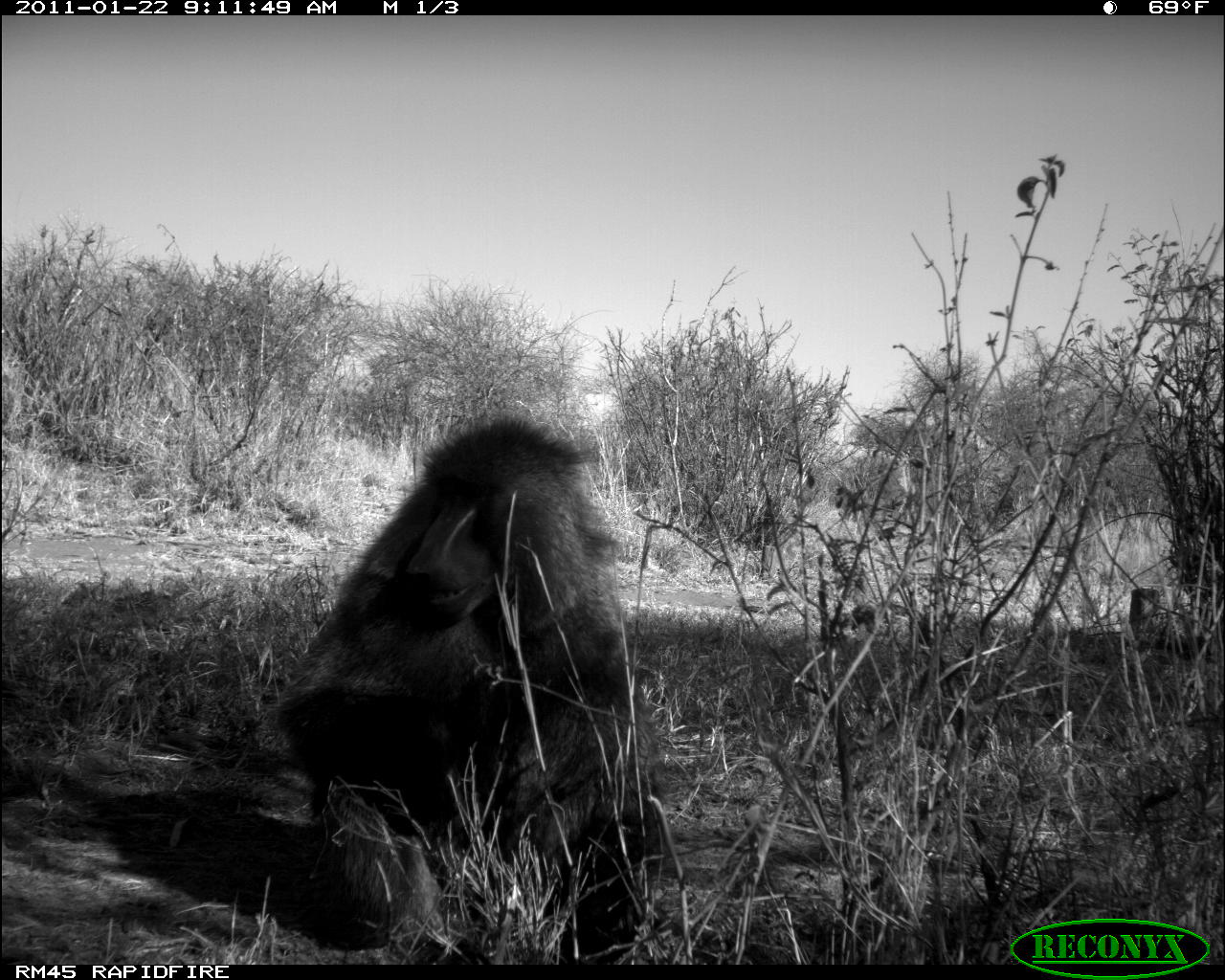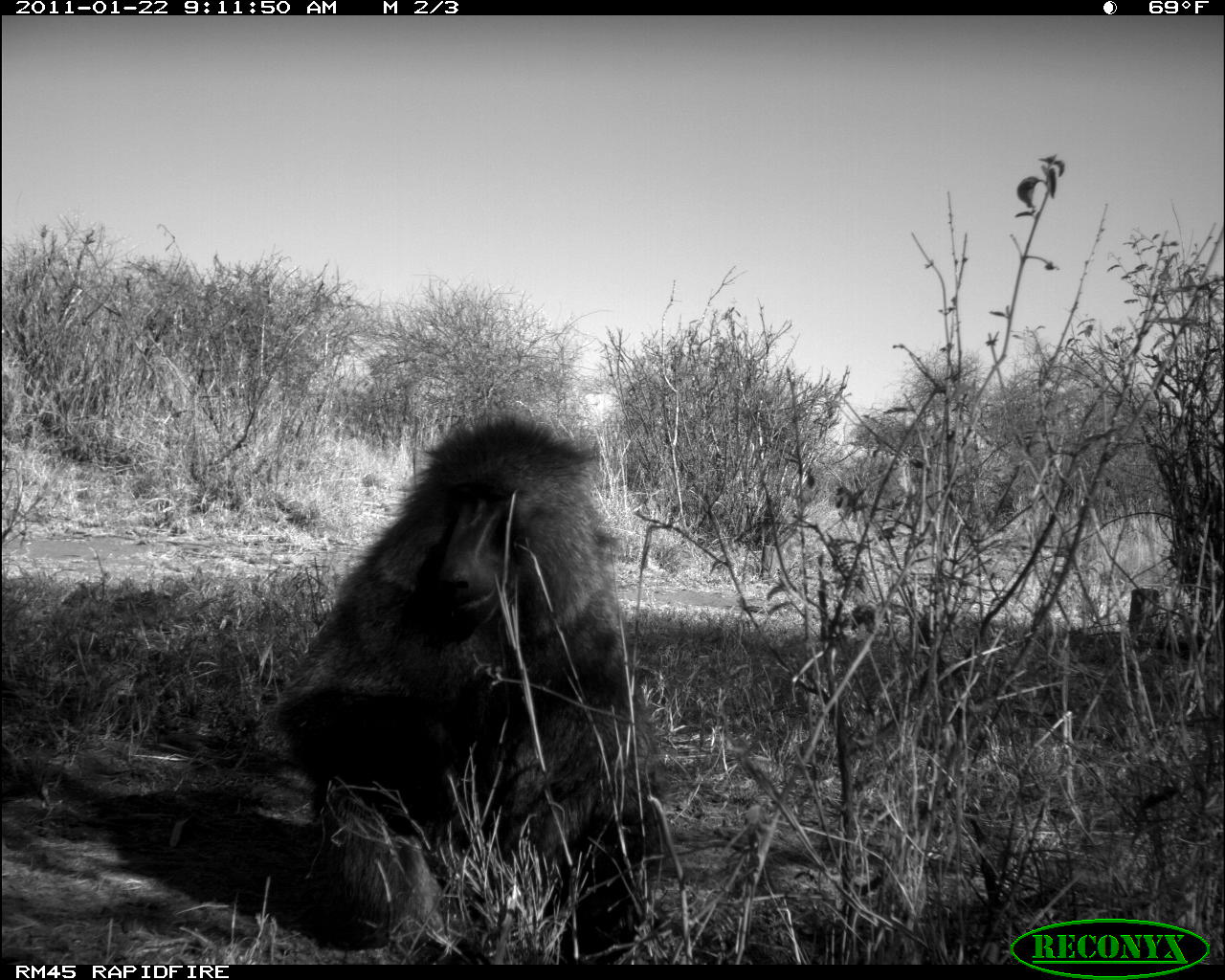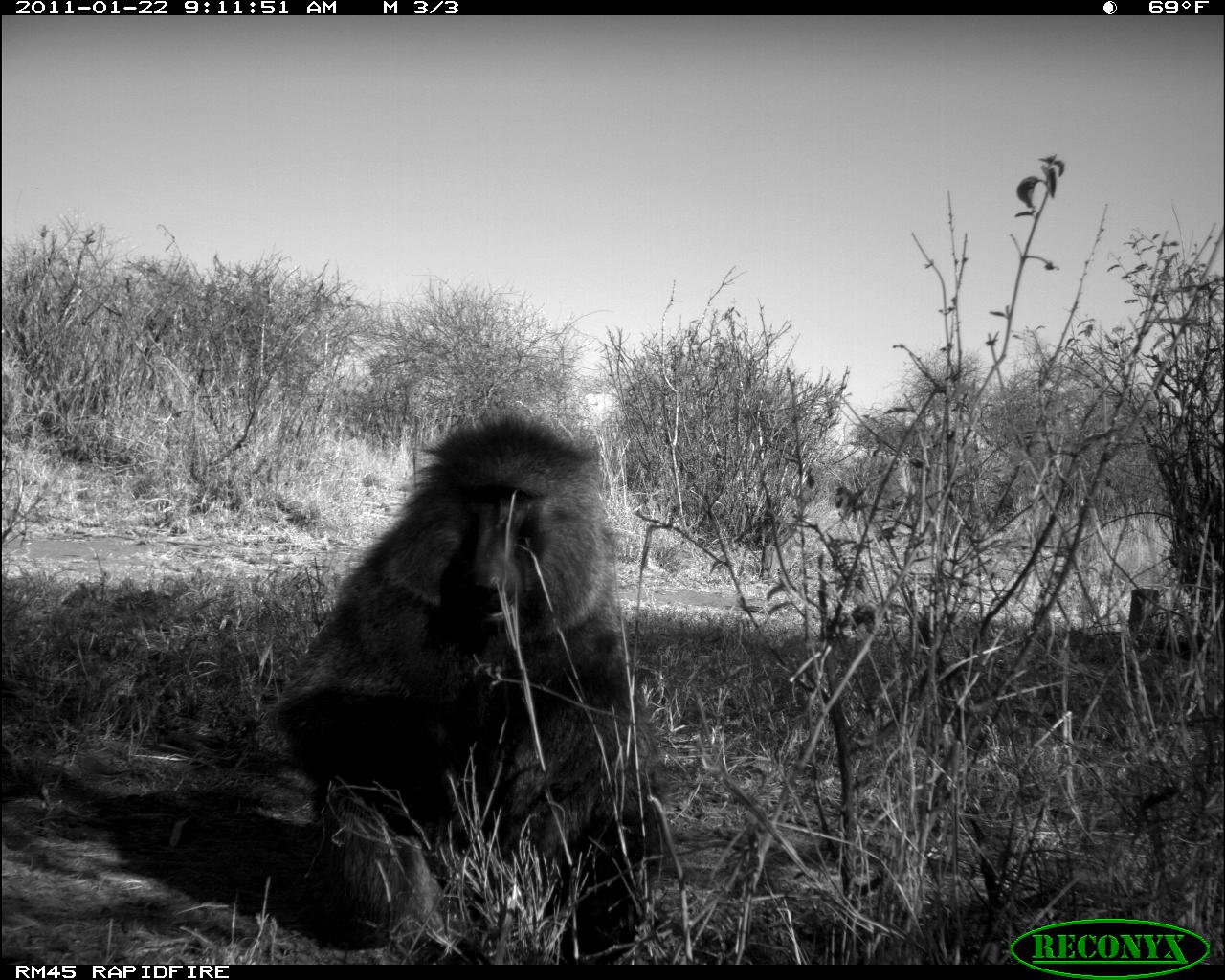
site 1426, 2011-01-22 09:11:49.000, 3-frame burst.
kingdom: Animalia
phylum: Chordata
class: Mammalia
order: Primates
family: Cercopithecidae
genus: Papio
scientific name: Papio anubis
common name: olive baboon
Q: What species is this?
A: Papio anubis (olive baboon).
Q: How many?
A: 2.